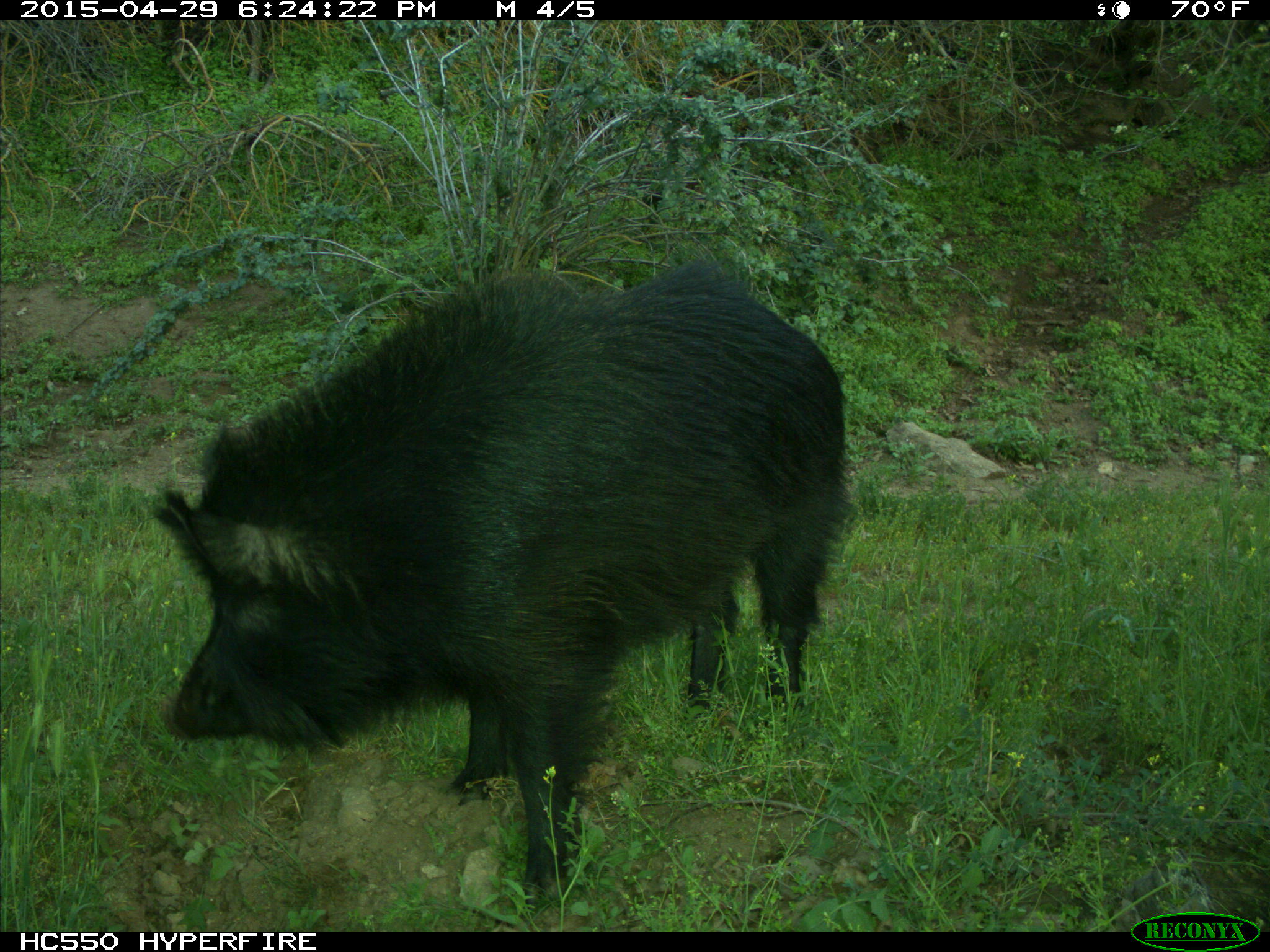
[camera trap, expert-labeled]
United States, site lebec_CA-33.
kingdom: Animalia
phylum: Chordata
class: Mammalia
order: Artiodactyla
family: Suidae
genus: Sus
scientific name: Sus scrofa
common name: wild boar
Sus scrofa (wild boar).